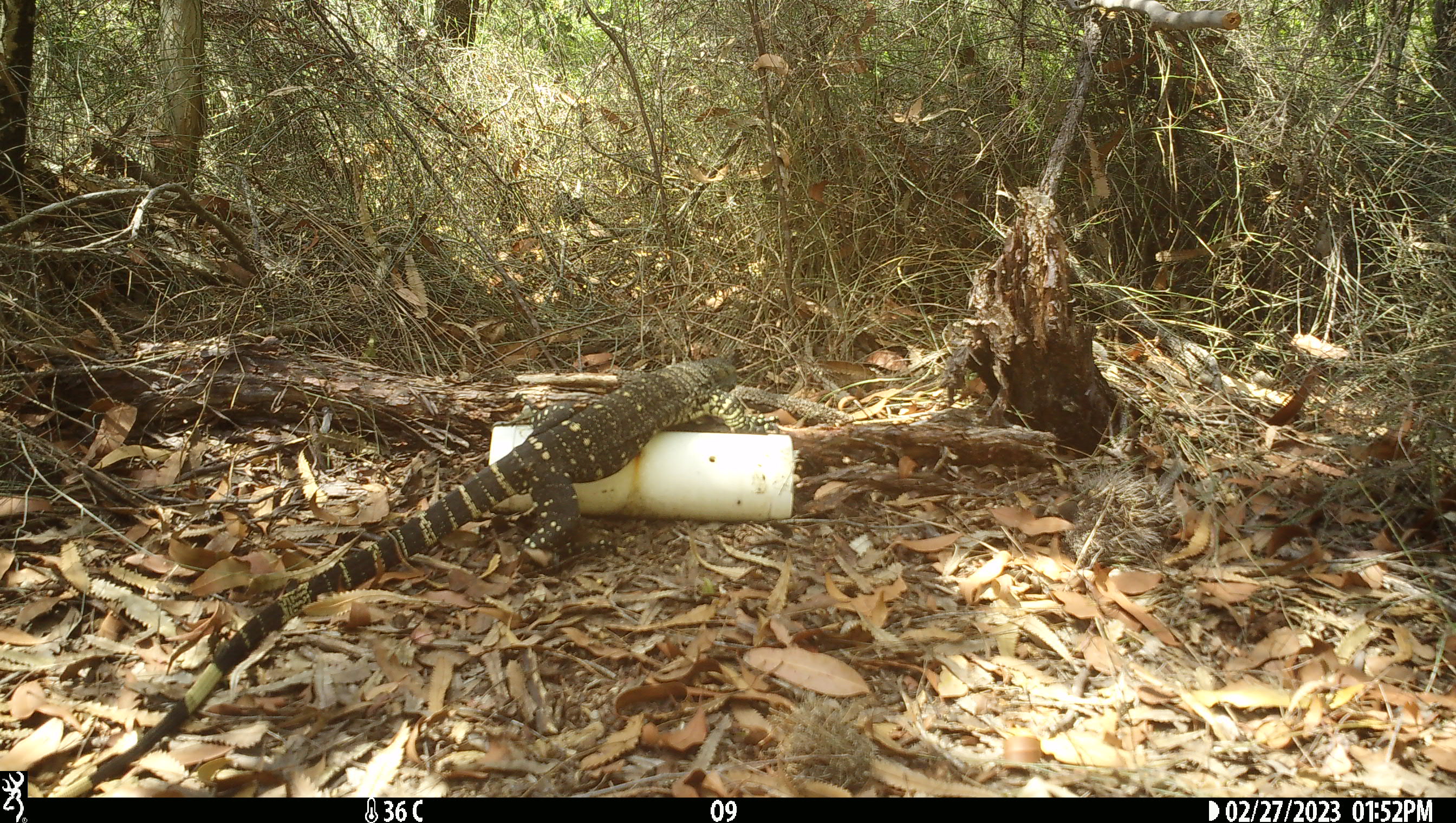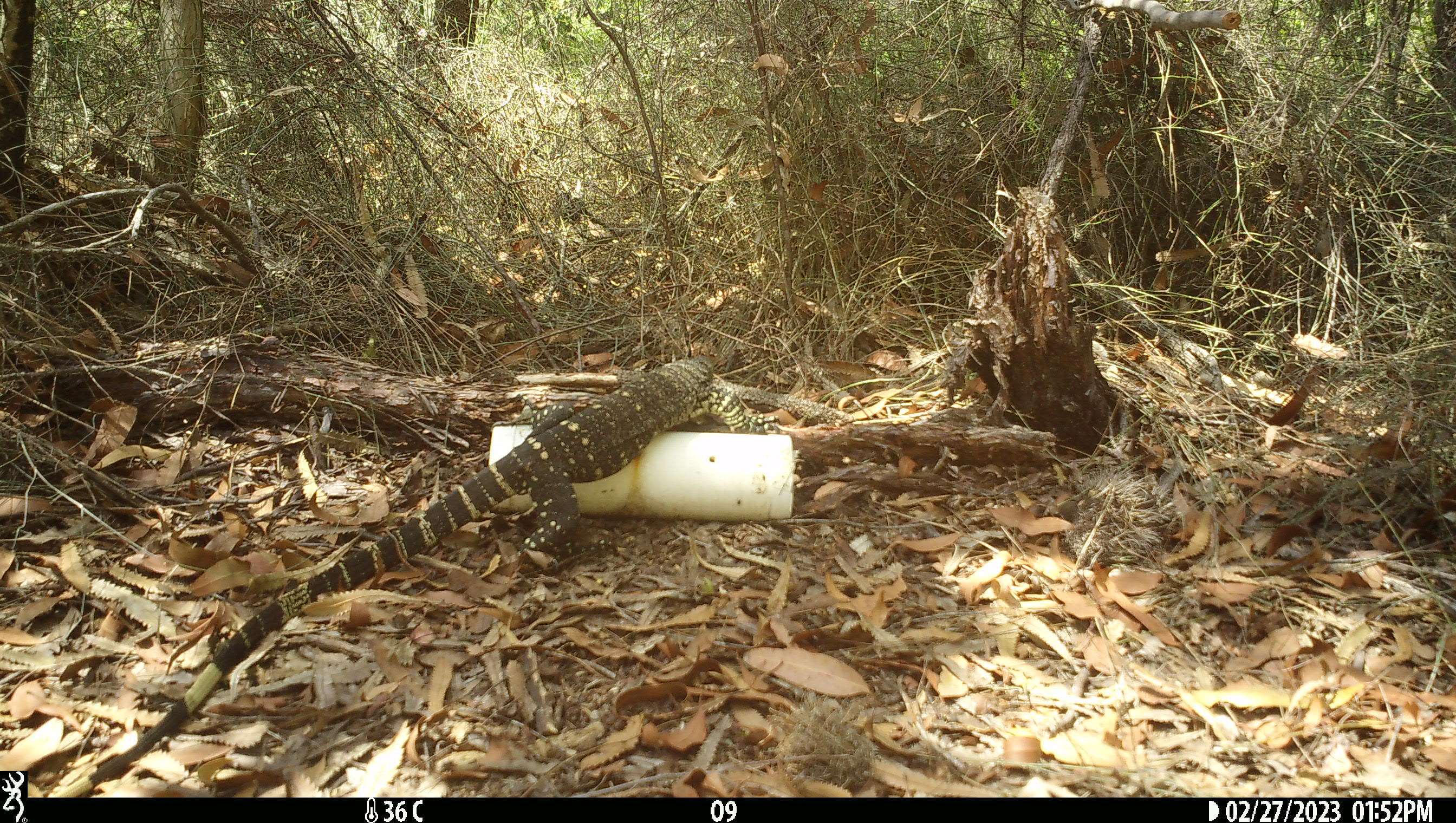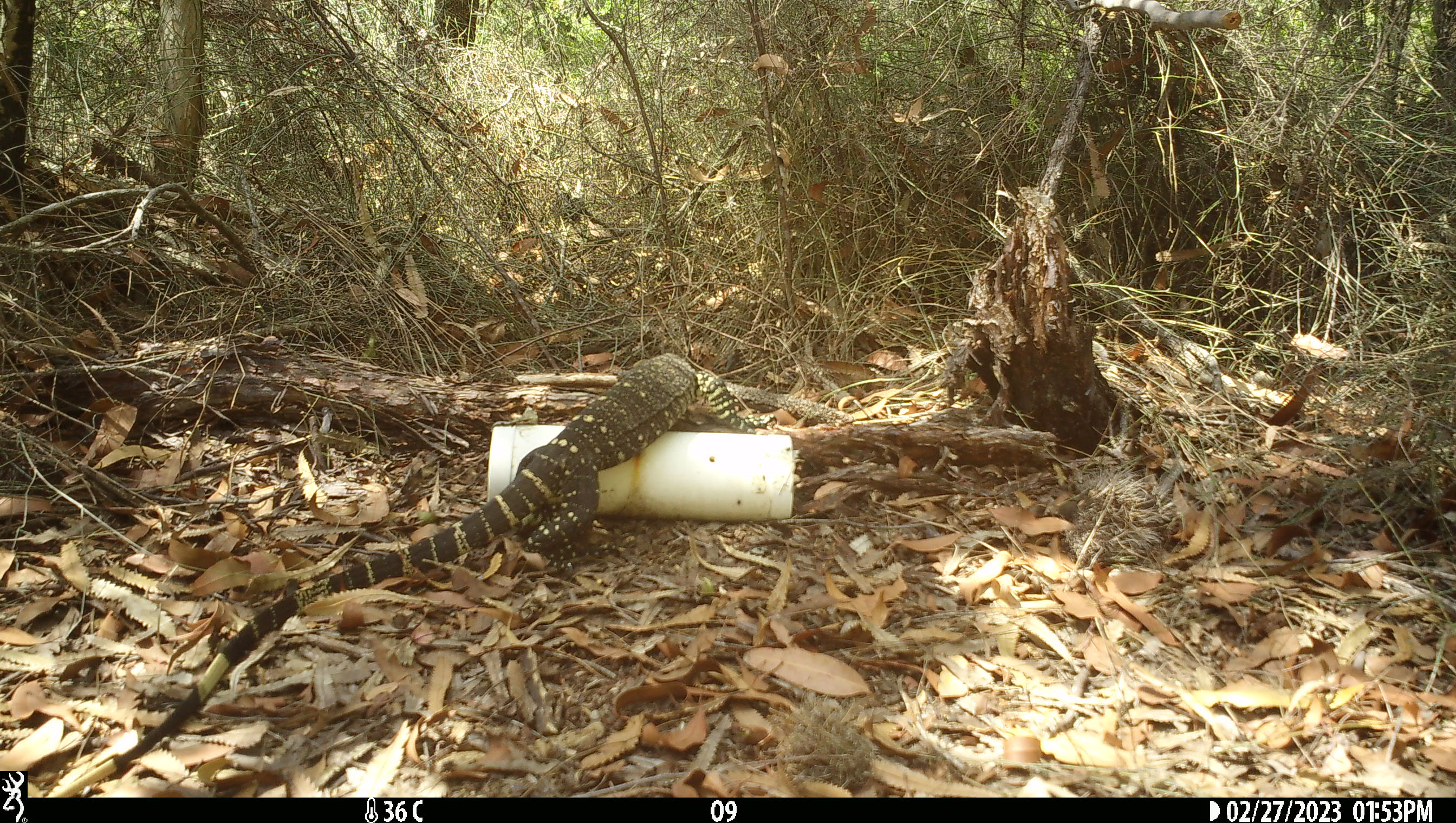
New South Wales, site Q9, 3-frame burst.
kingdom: Animalia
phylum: Chordata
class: Reptilia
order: Squamata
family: Varanidae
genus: Varanus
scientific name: Varanus varius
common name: lace monitor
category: goanna